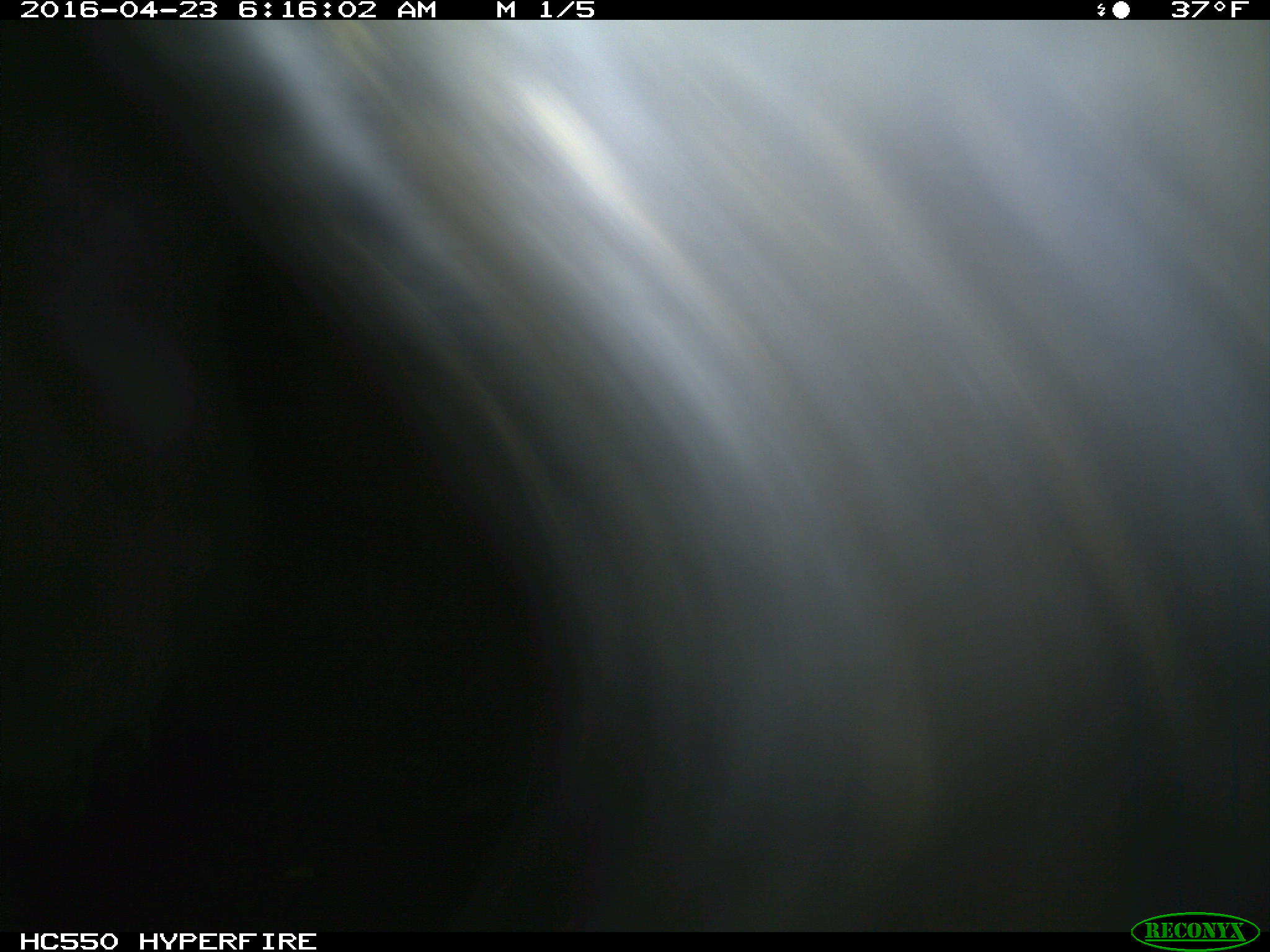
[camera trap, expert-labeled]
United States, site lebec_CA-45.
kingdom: Animalia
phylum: Chordata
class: Mammalia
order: Artiodactyla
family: Bovidae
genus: Bos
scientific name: Bos taurus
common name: domestic cow